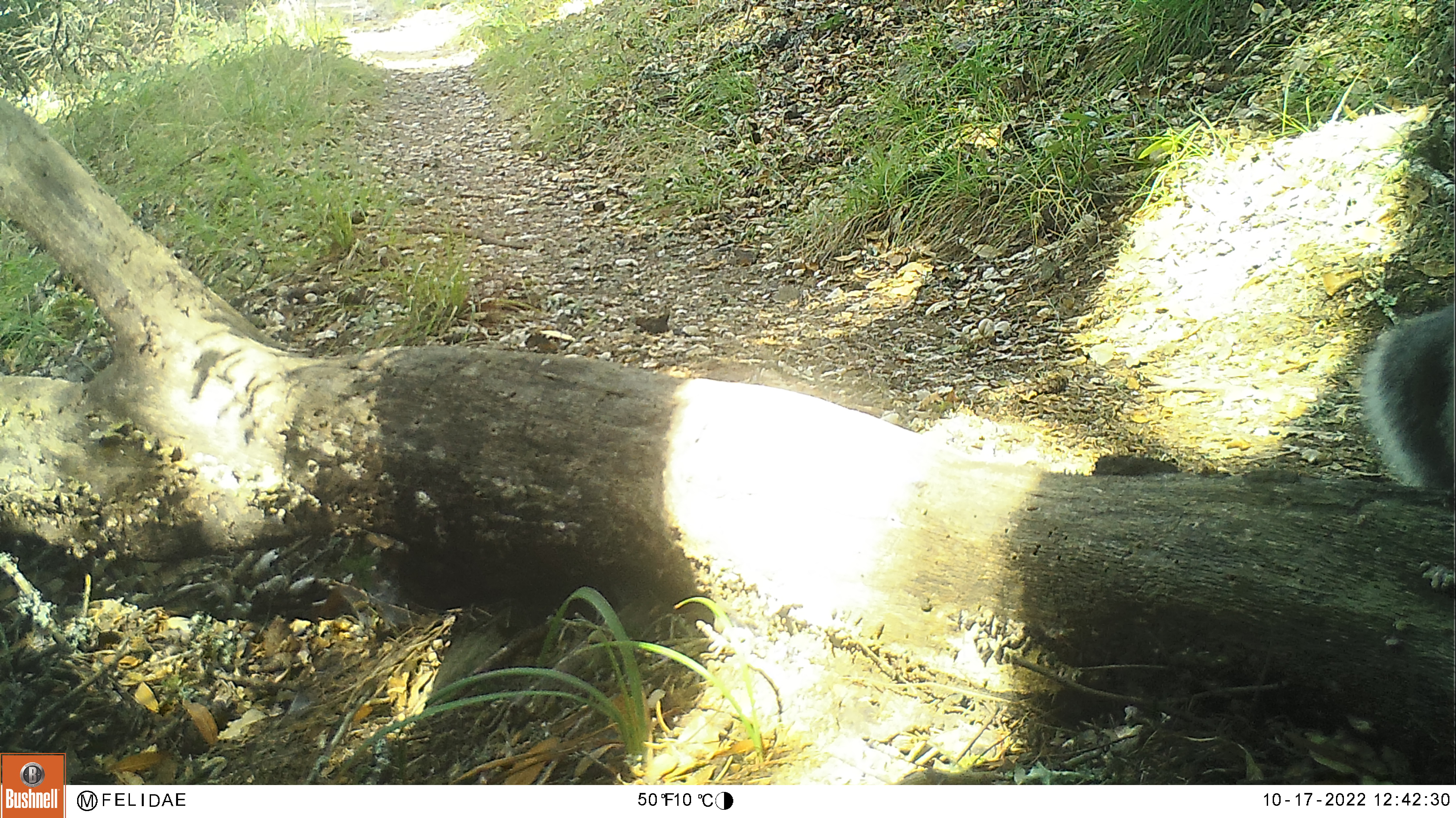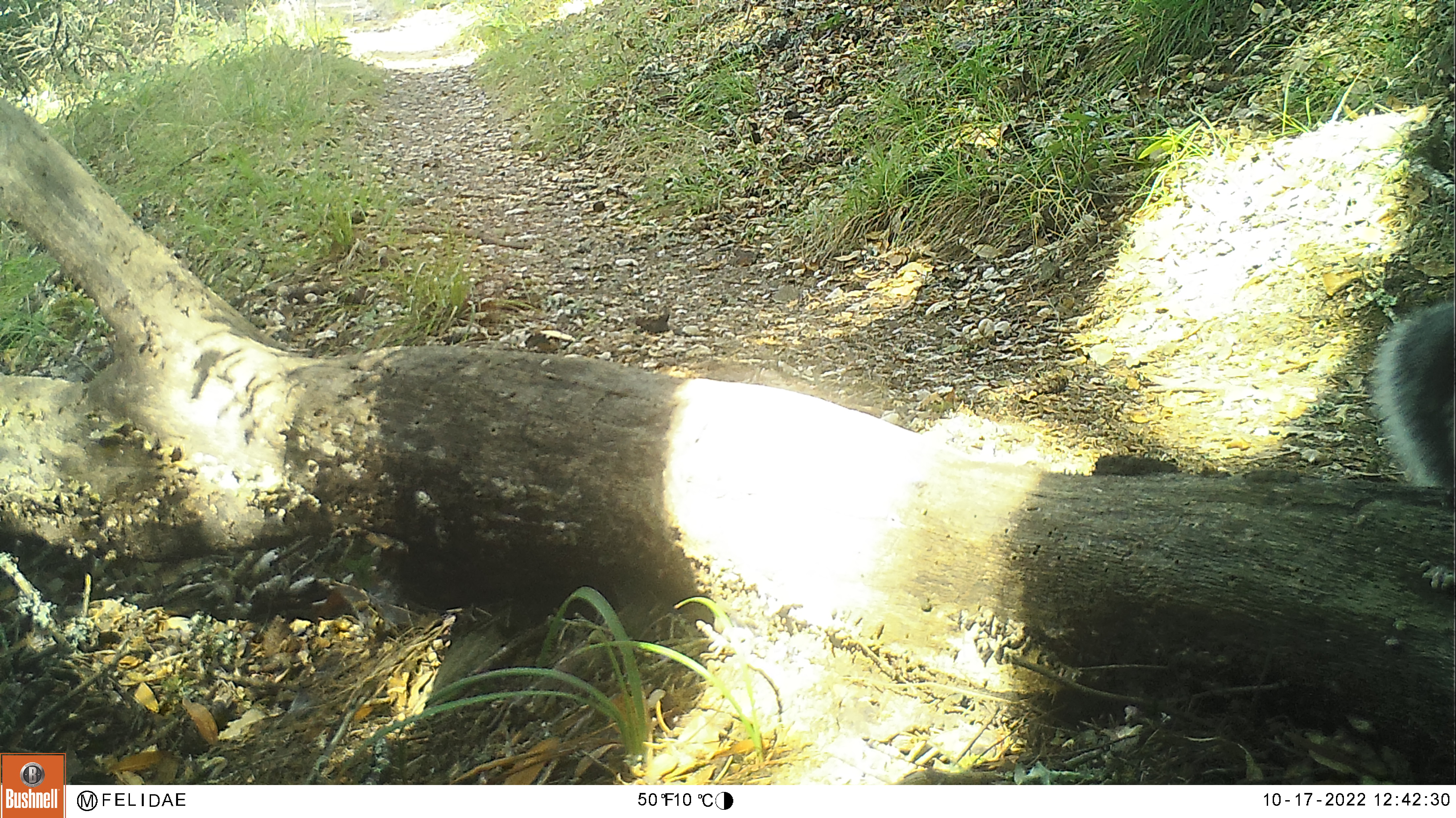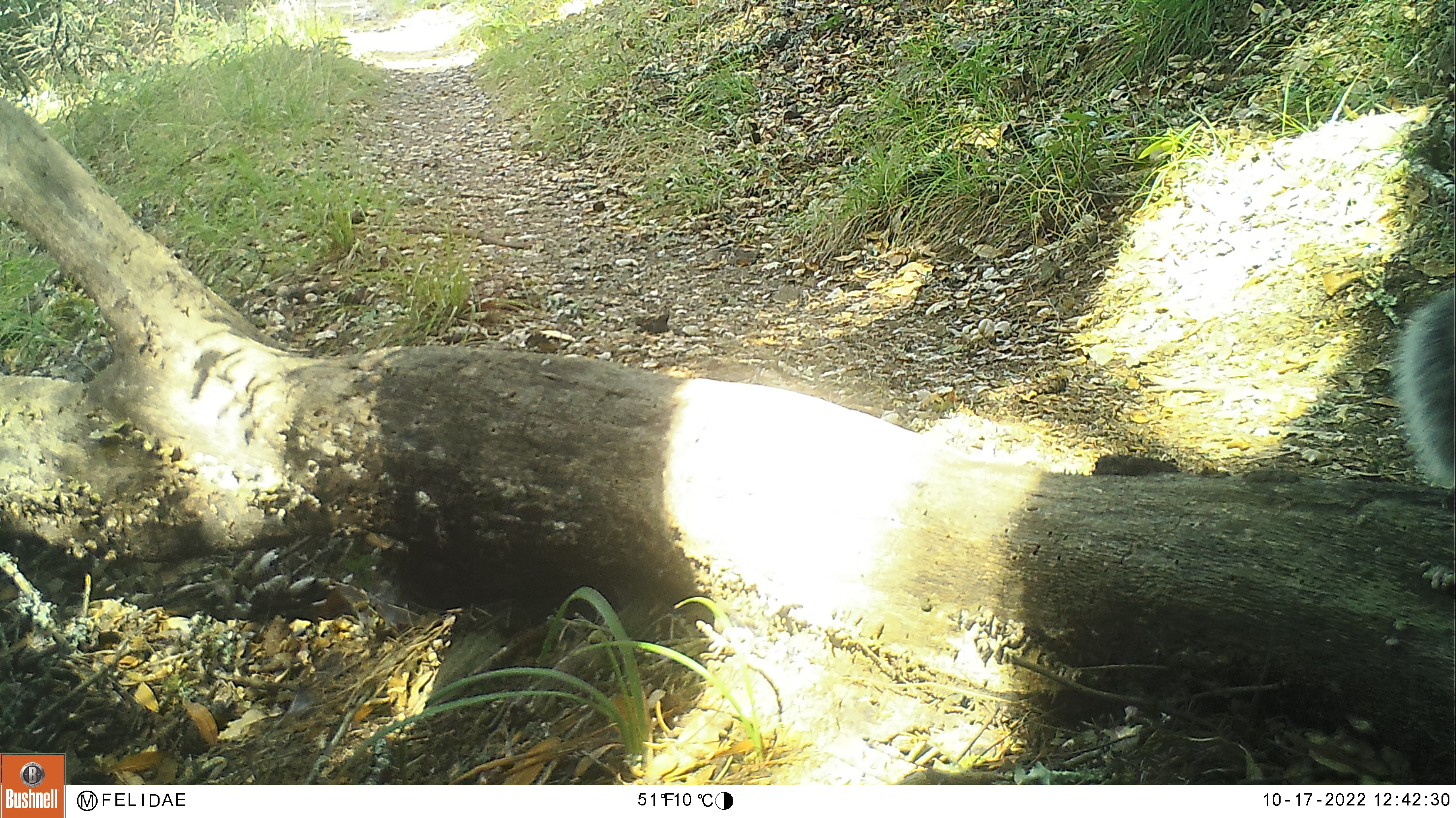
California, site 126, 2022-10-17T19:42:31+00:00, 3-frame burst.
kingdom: Animalia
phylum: Chordata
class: Mammalia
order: Rodentia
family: Sciuridae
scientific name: Sciuridae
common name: squirrel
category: unknown squirrel